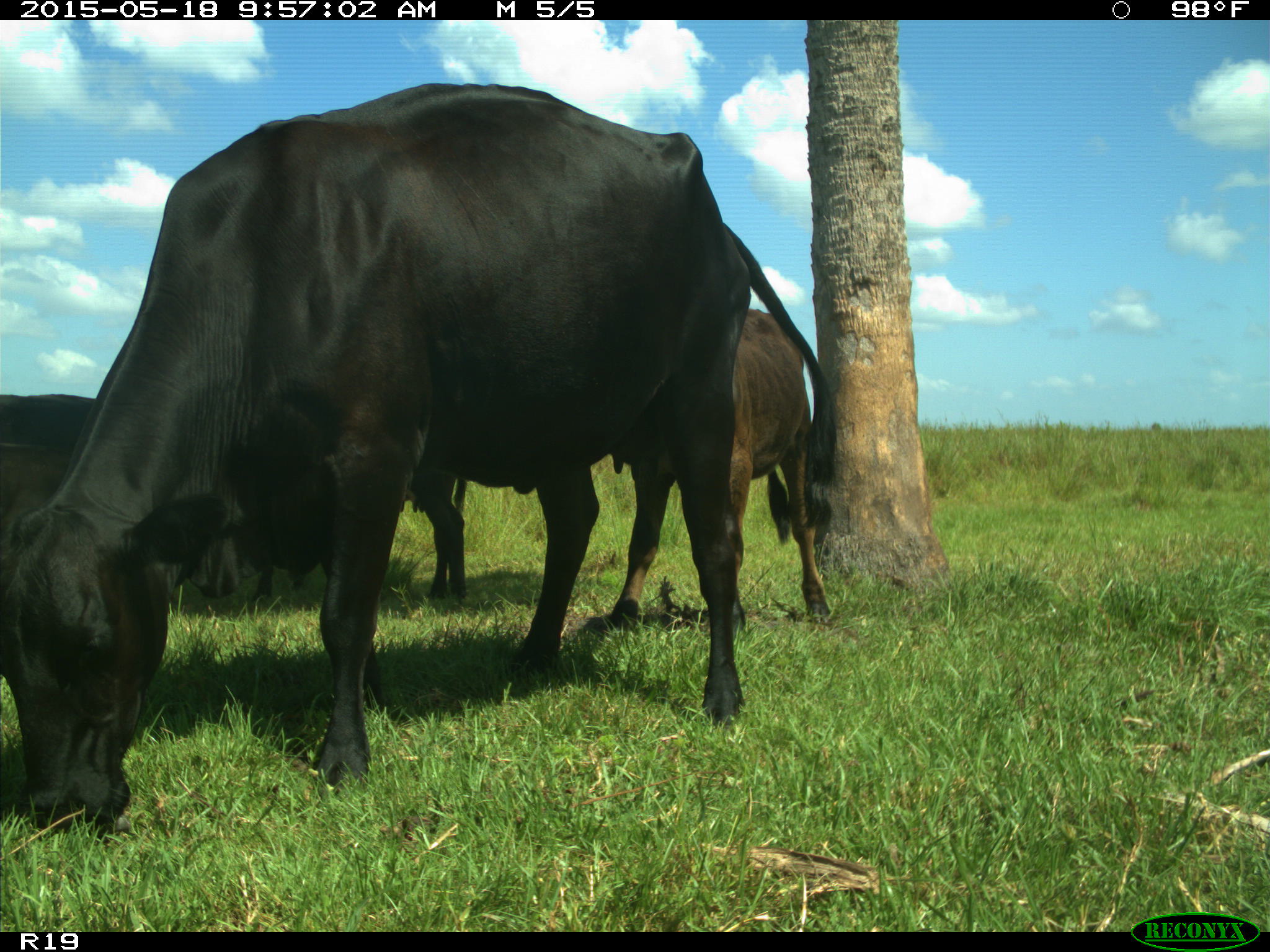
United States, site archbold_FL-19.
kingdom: Animalia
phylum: Chordata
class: Mammalia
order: Artiodactyla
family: Bovidae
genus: Bos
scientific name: Bos taurus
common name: domestic cow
Bos taurus (domestic cow).